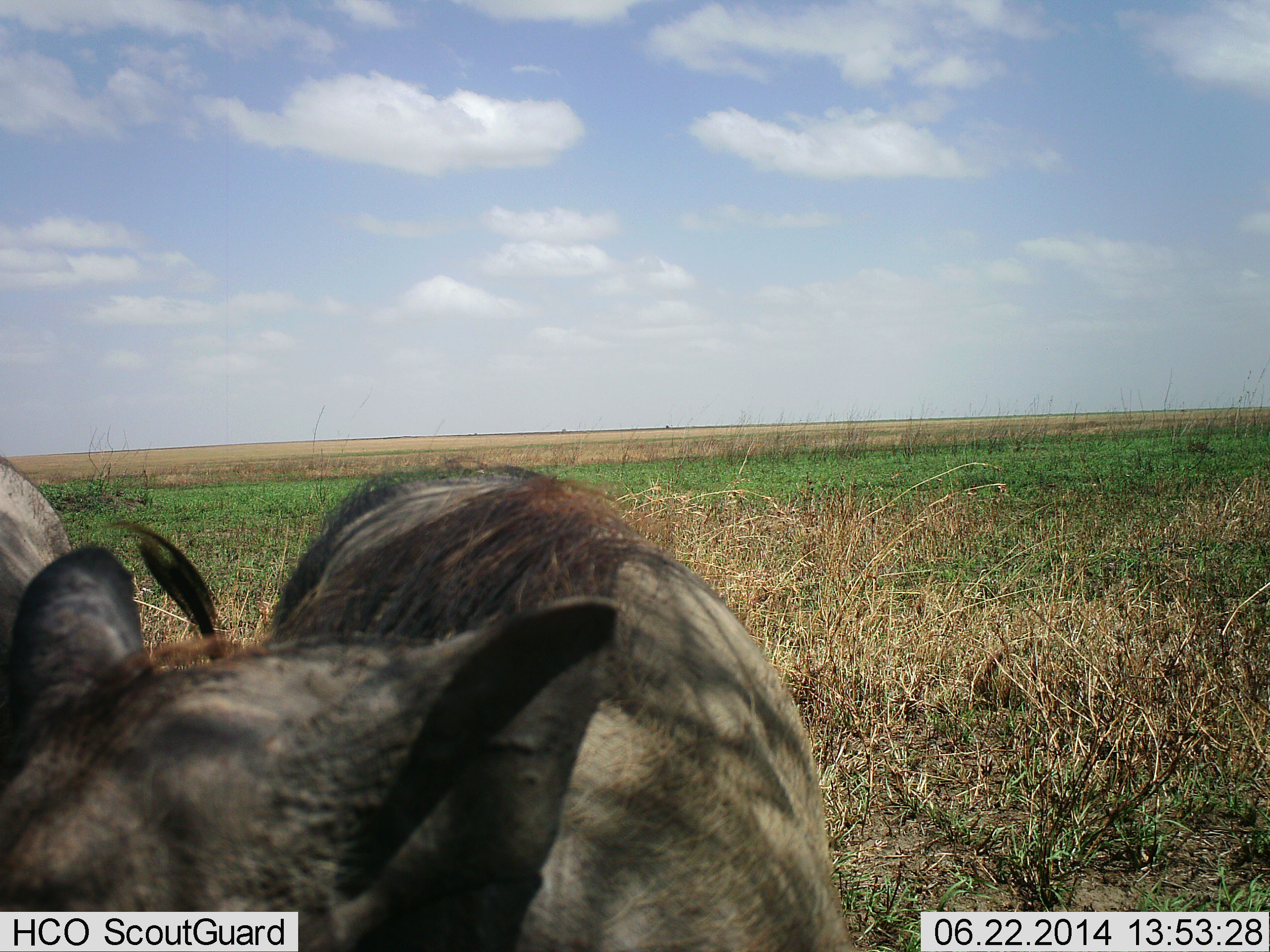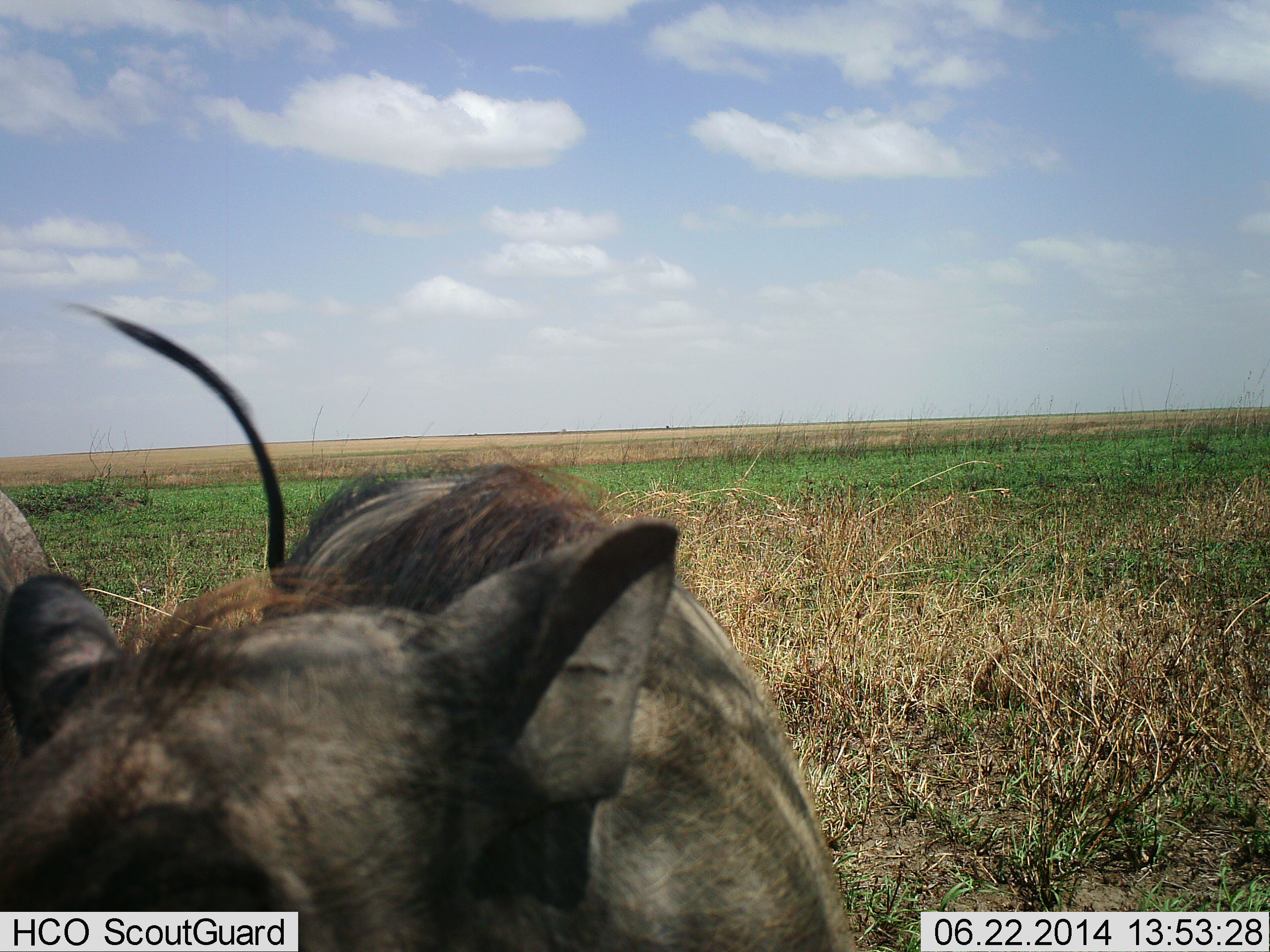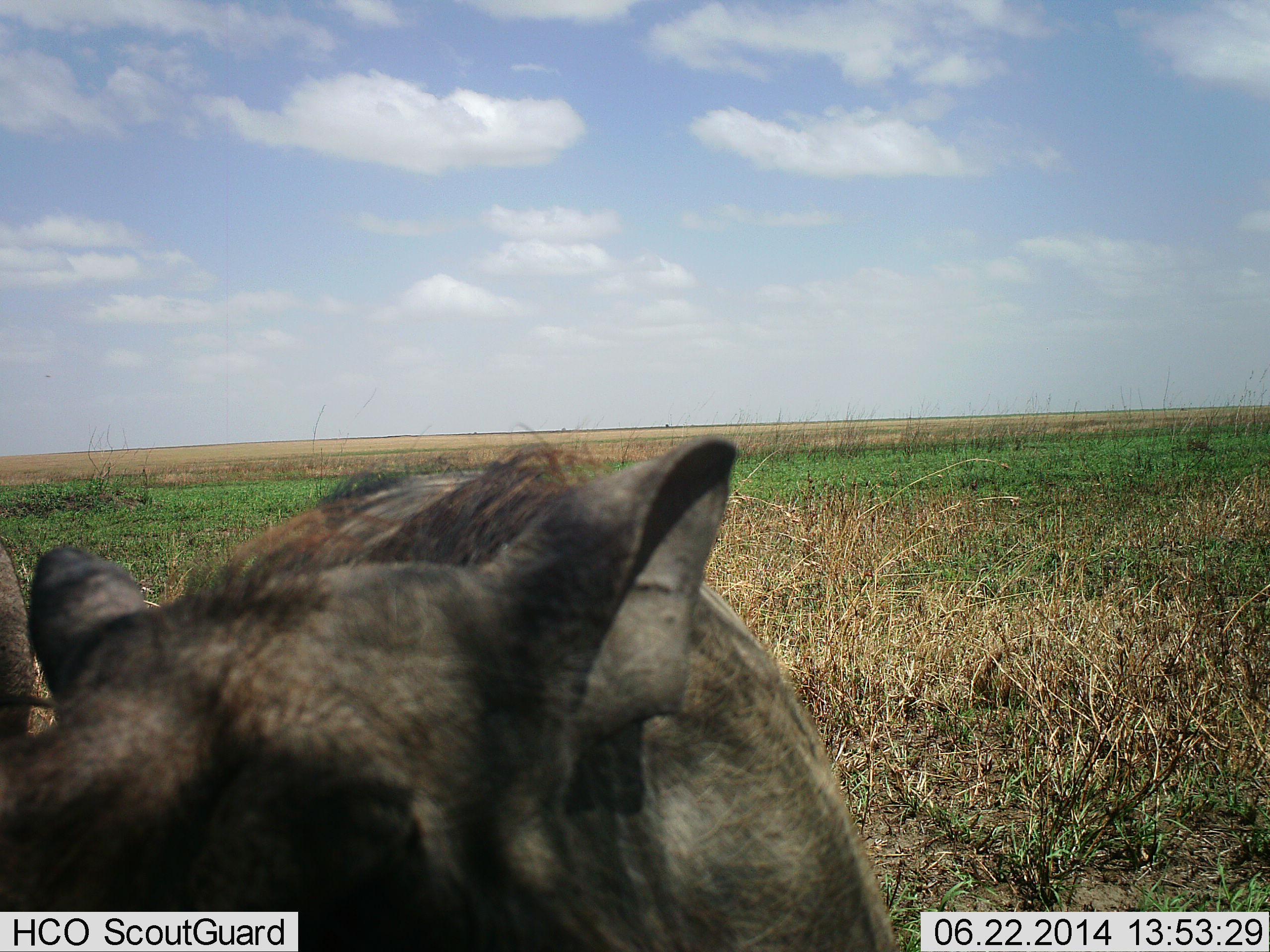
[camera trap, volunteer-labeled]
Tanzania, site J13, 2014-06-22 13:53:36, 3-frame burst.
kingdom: Animalia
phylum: Chordata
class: Mammalia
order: Artiodactyla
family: Suidae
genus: Phacochoerus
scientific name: Phacochoerus africanus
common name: warthog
Warthog (Phacochoerus africanus), count 2. Behavior (volunteer vote fractions): standing 70%, resting 10%, moving 20%, interacting 0%. Young present (vote fraction): 0%. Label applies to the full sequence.